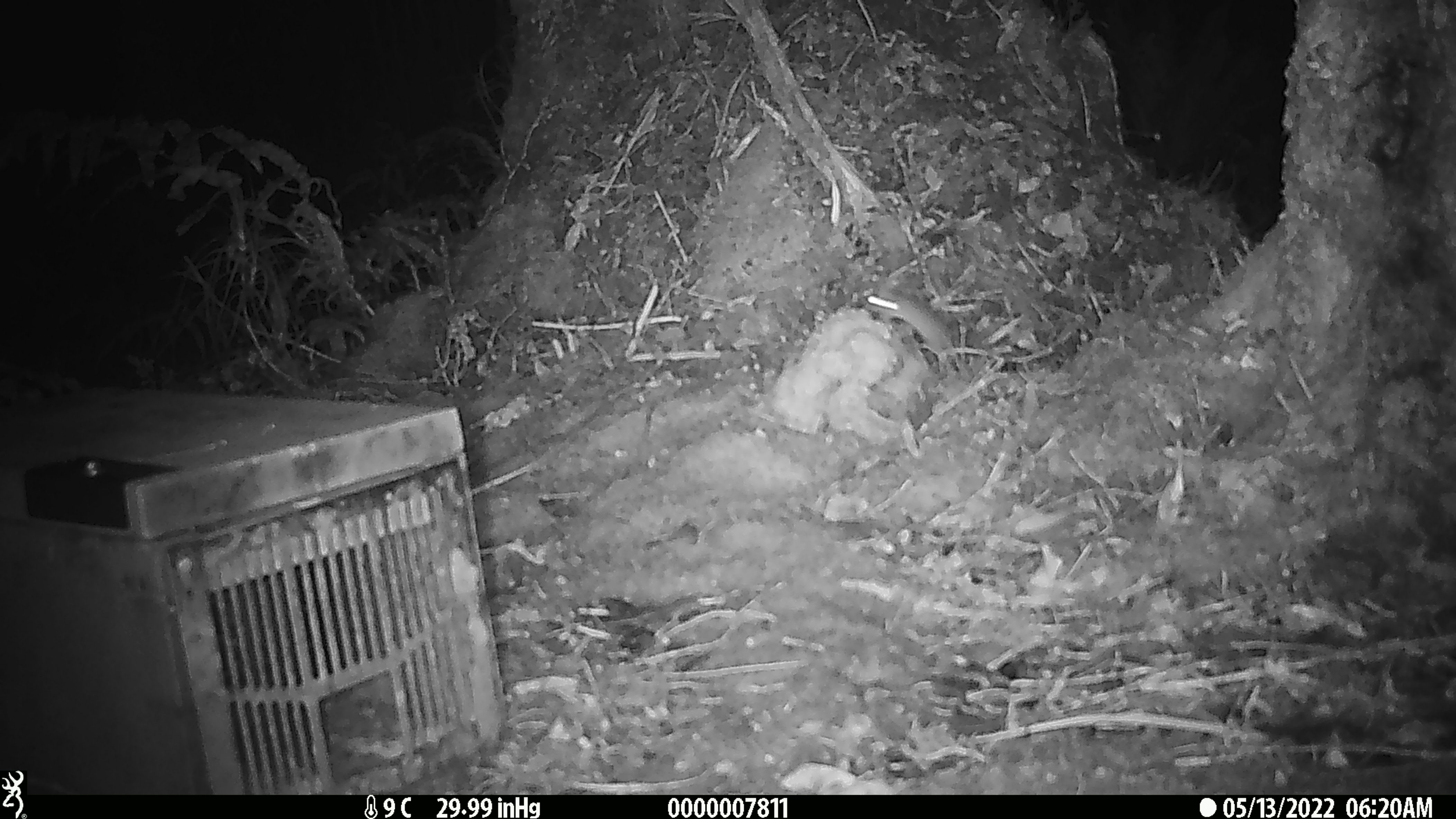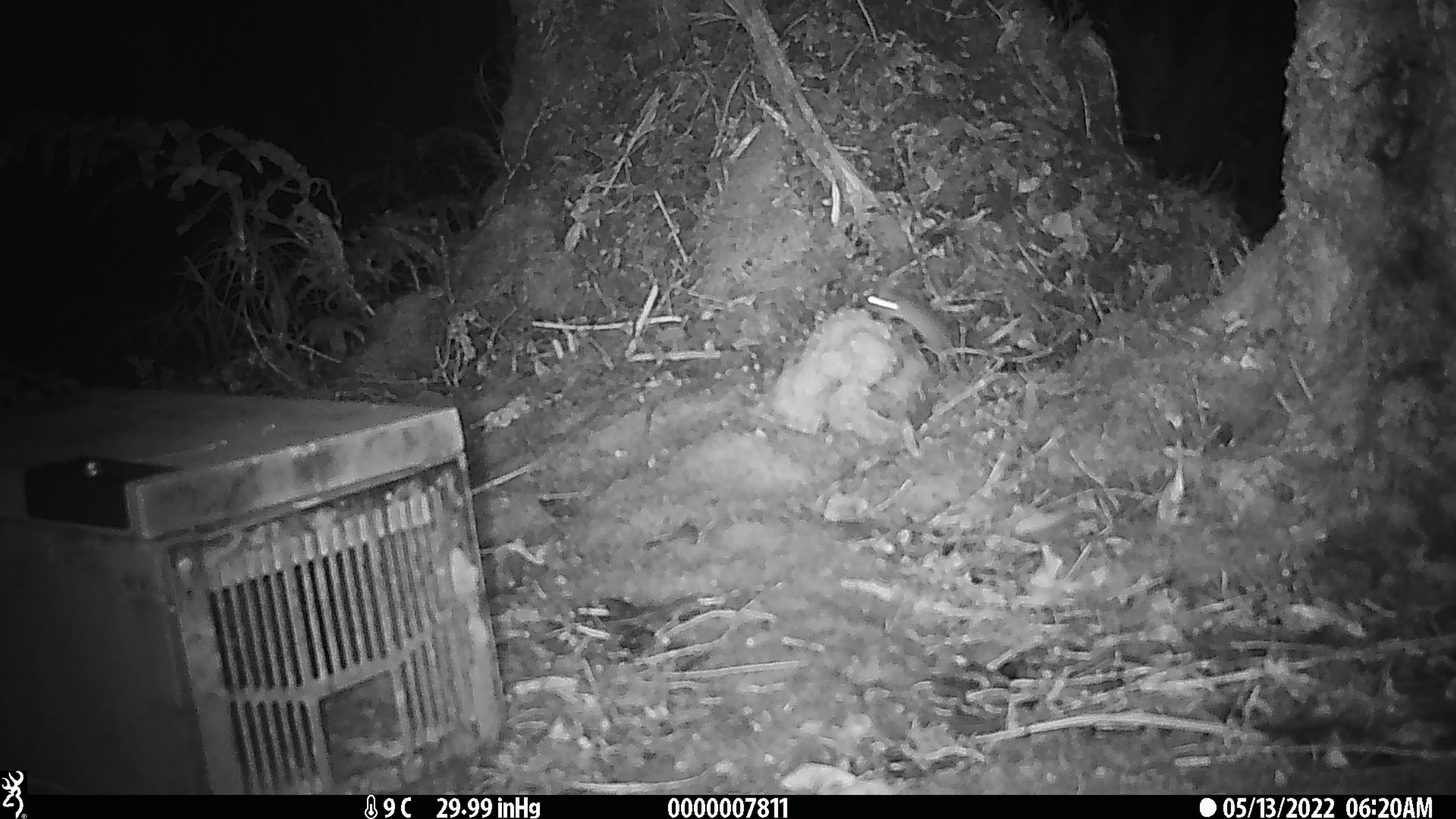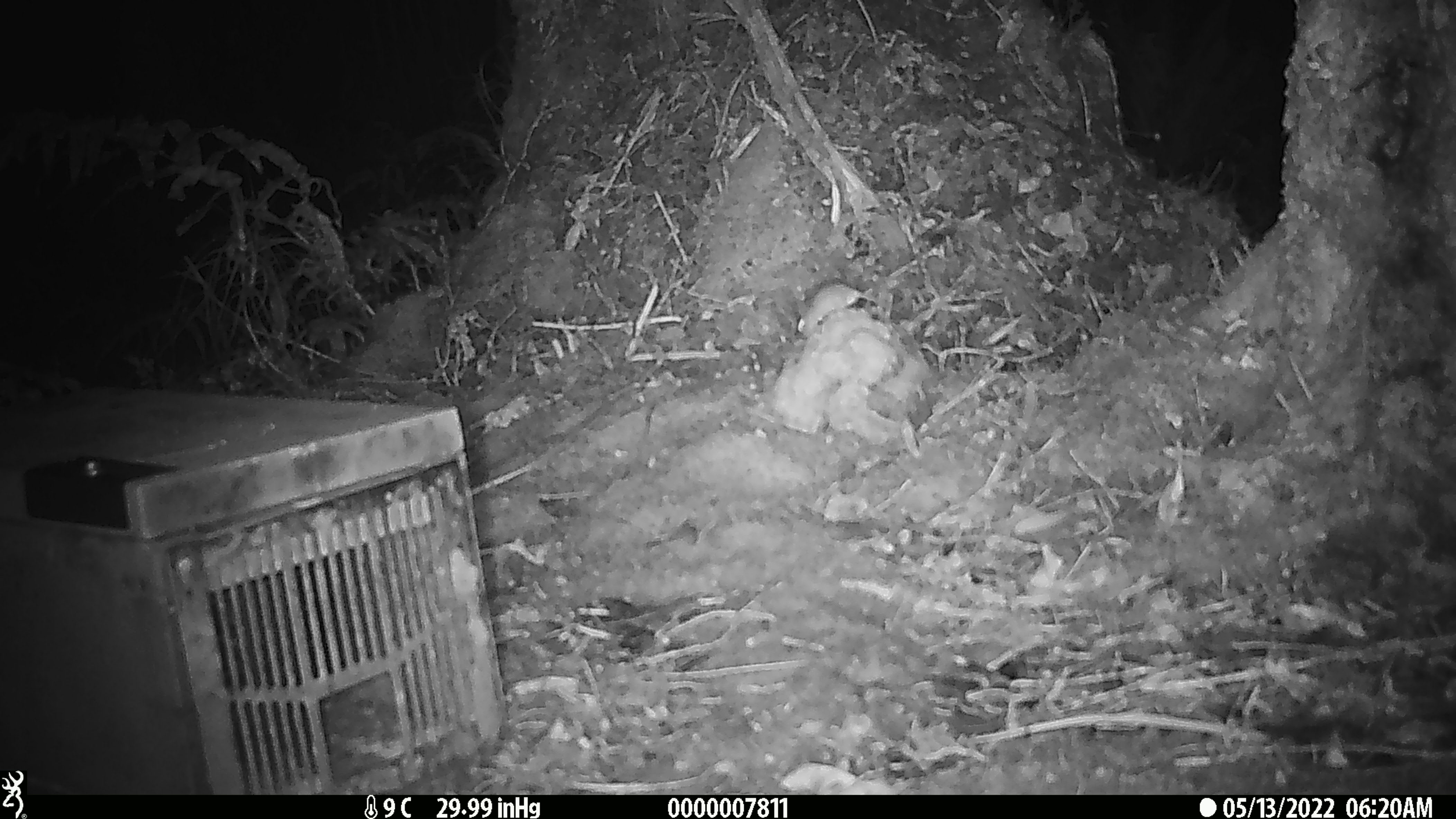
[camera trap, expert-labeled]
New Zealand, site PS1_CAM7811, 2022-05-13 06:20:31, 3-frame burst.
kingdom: Animalia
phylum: Chordata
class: Mammalia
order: Rodentia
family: Muridae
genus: Mus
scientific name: Mus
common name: mouse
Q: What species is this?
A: Mouse (Mus).